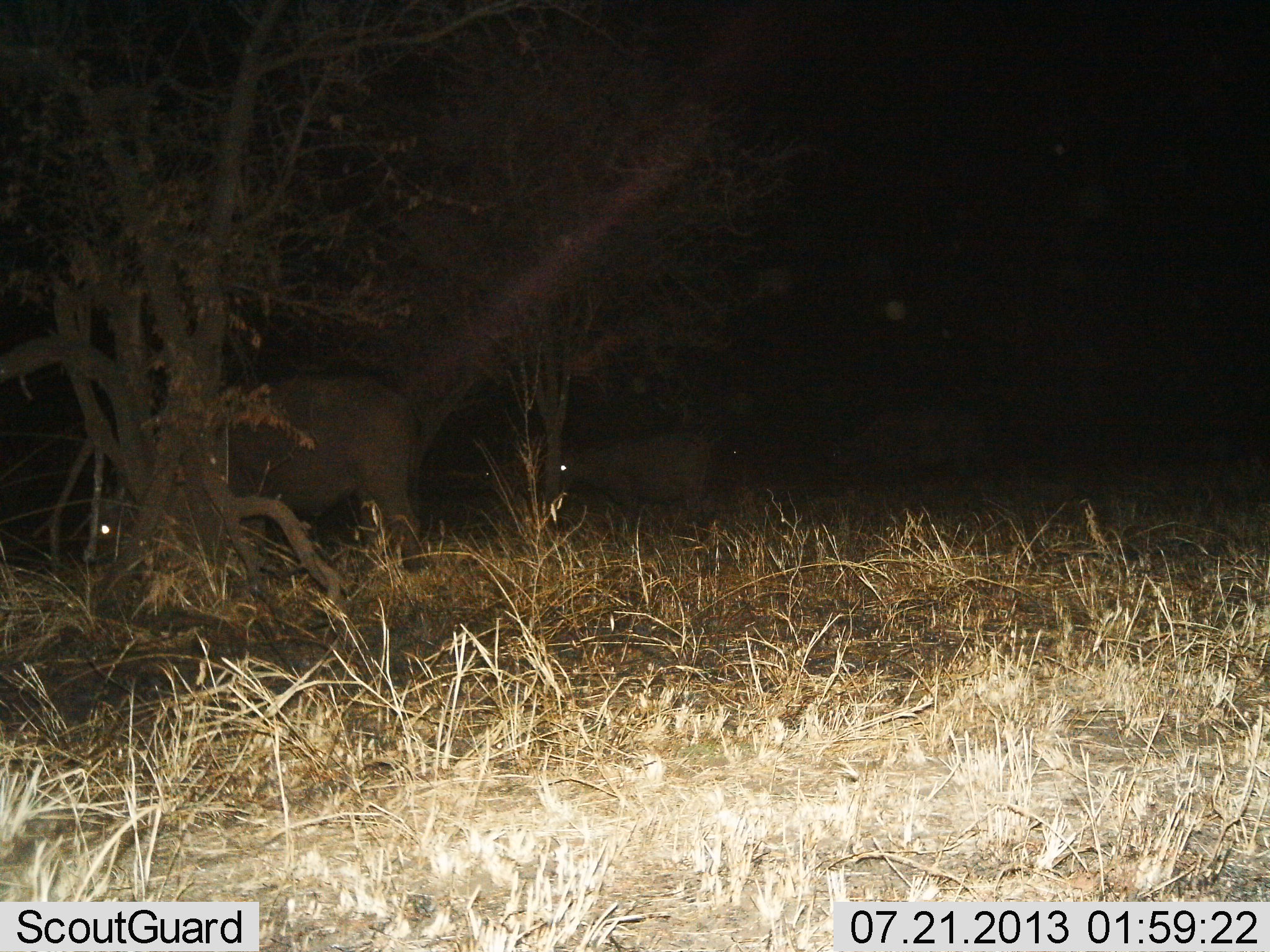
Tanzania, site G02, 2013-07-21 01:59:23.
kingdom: Animalia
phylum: Chordata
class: Mammalia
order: Artiodactyla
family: Bovidae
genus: Syncerus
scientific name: Syncerus caffer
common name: cape buffalo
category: buffalo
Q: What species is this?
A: Buffalo (cape buffalo) (Syncerus caffer).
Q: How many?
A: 3.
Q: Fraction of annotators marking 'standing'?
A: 47%.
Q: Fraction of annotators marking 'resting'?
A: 11%.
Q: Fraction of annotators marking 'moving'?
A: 32%.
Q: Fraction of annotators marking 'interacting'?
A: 5%.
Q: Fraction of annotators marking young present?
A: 11%.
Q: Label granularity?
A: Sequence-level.